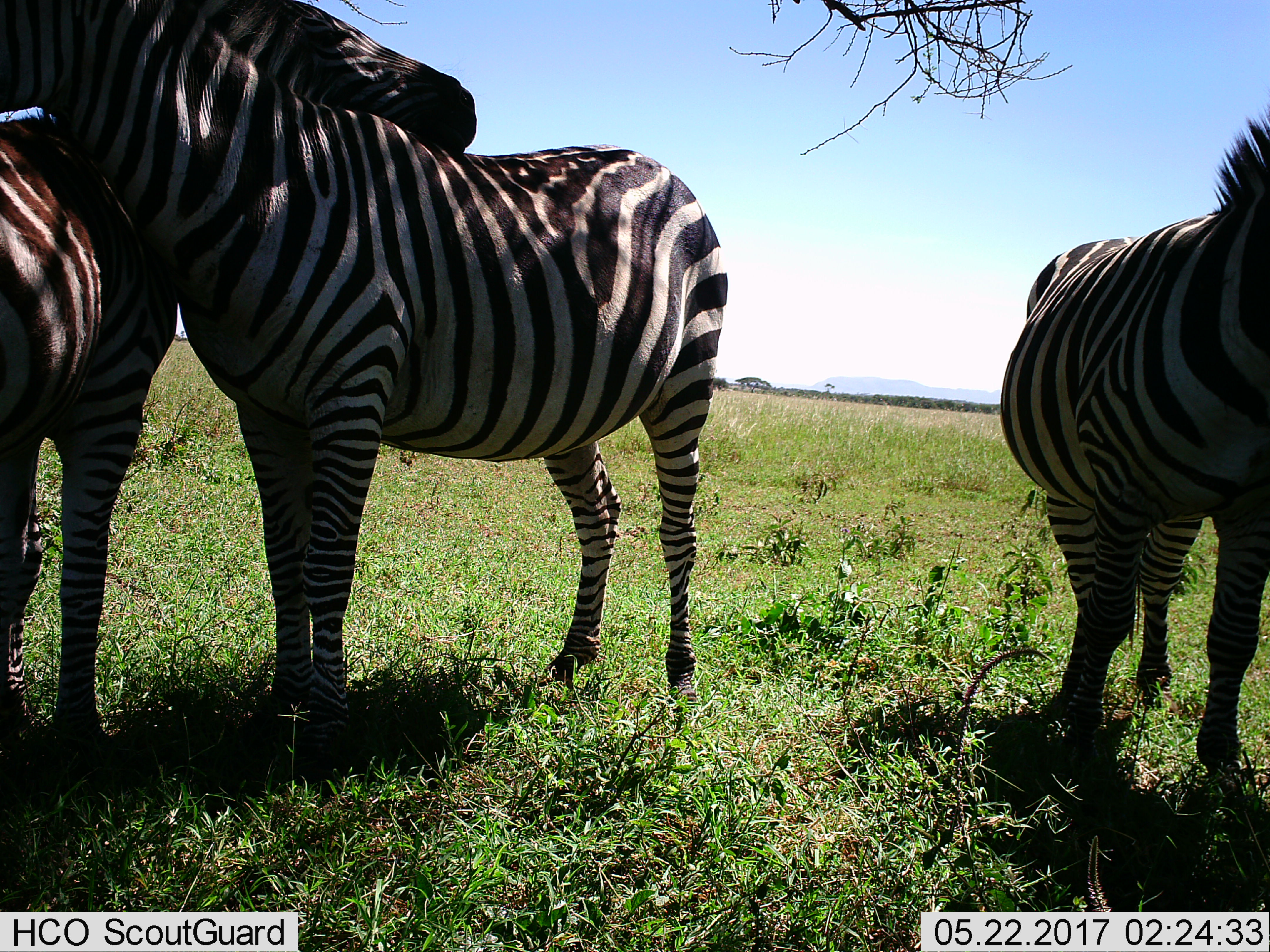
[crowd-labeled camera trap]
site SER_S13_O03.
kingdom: Animalia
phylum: Chordata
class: Mammalia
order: Perissodactyla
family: Equidae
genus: Equus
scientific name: Equus quagga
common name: plains zebra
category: zebraplains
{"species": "zebraplains (plains zebra) (Equus quagga)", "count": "3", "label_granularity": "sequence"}